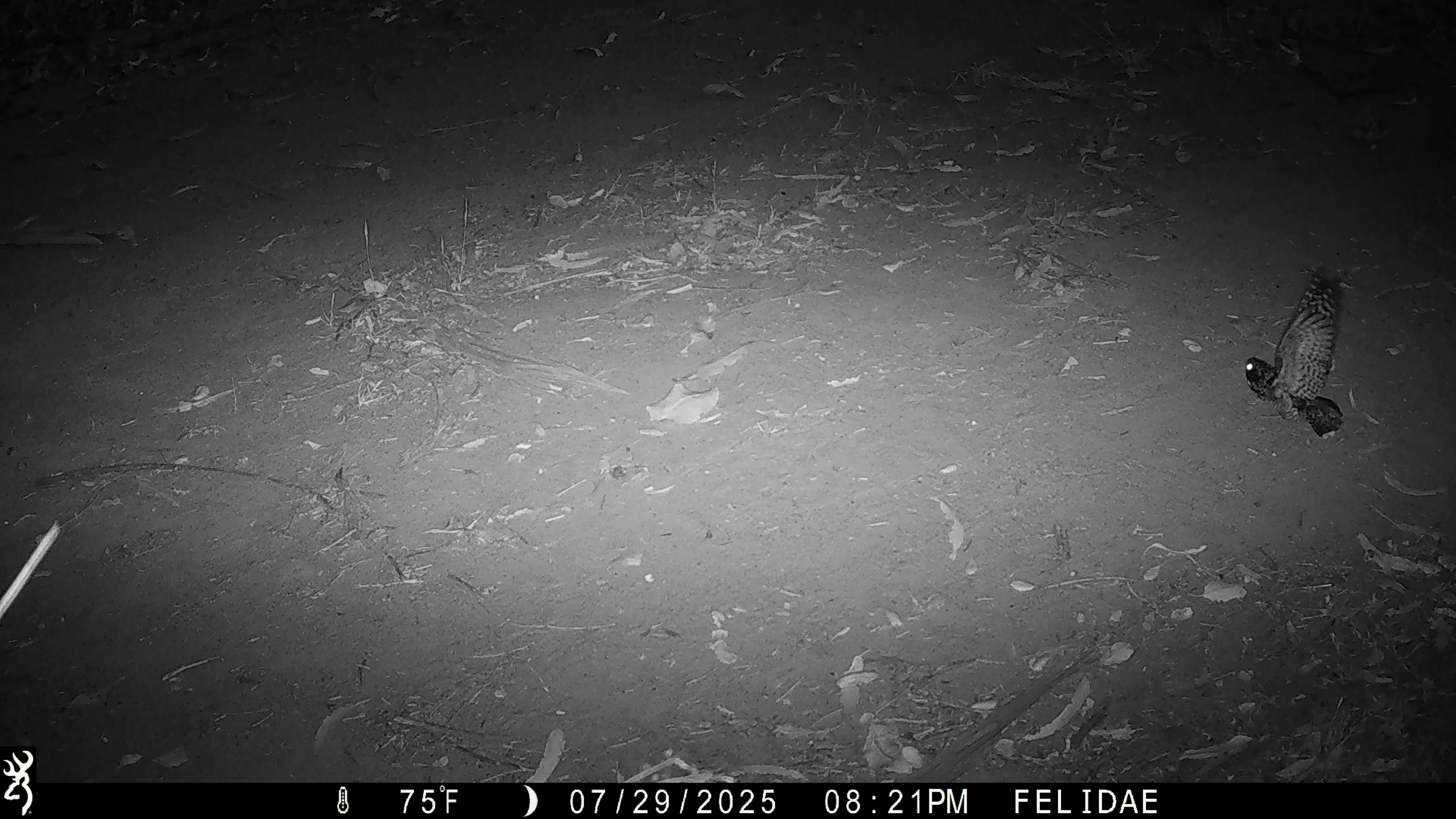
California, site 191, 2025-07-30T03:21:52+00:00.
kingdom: Animalia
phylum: Chordata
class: Aves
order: Caprimulgiformes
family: Caprimulgidae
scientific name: Caprimulgidae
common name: nightjar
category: unknown nightjar